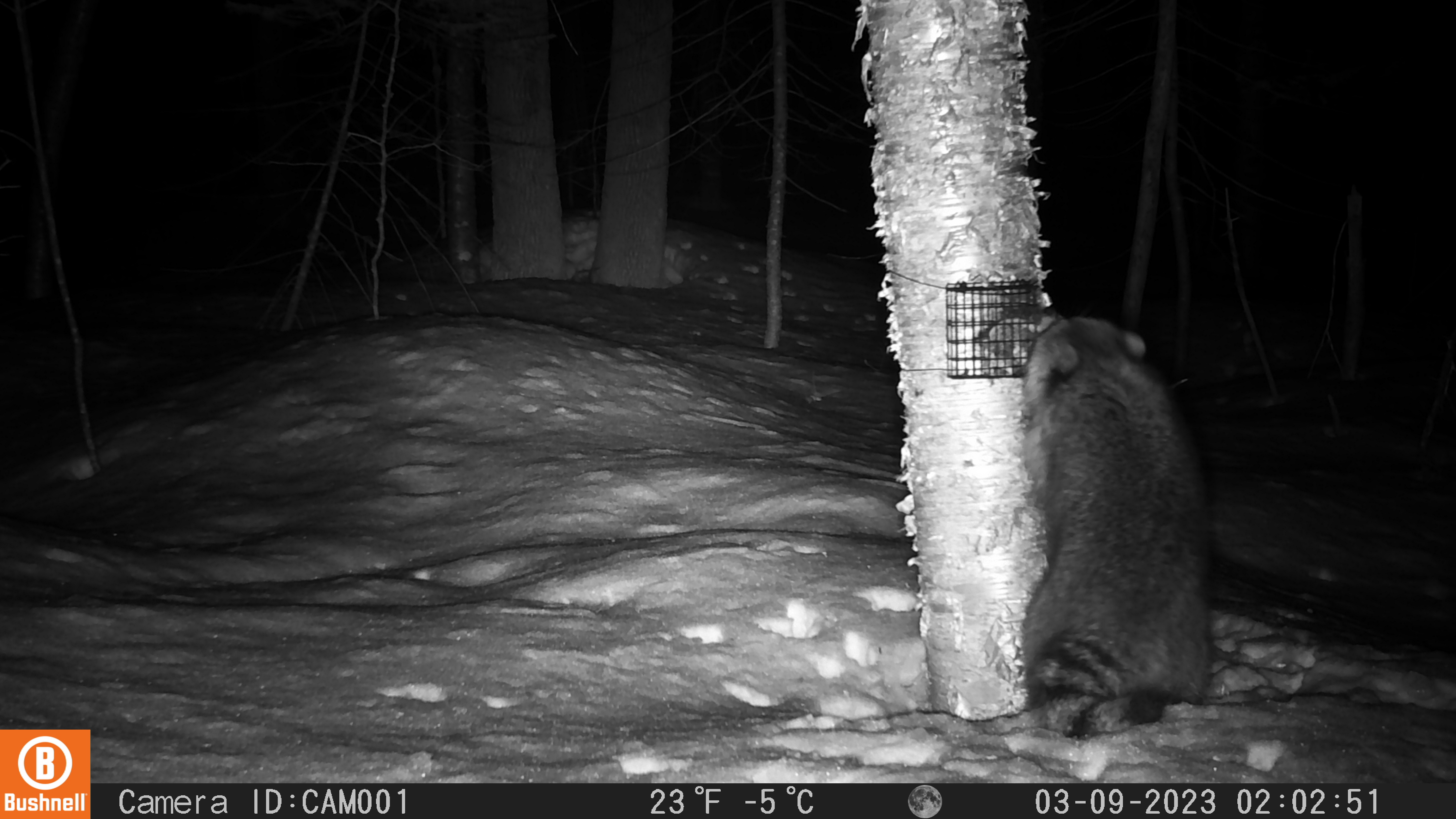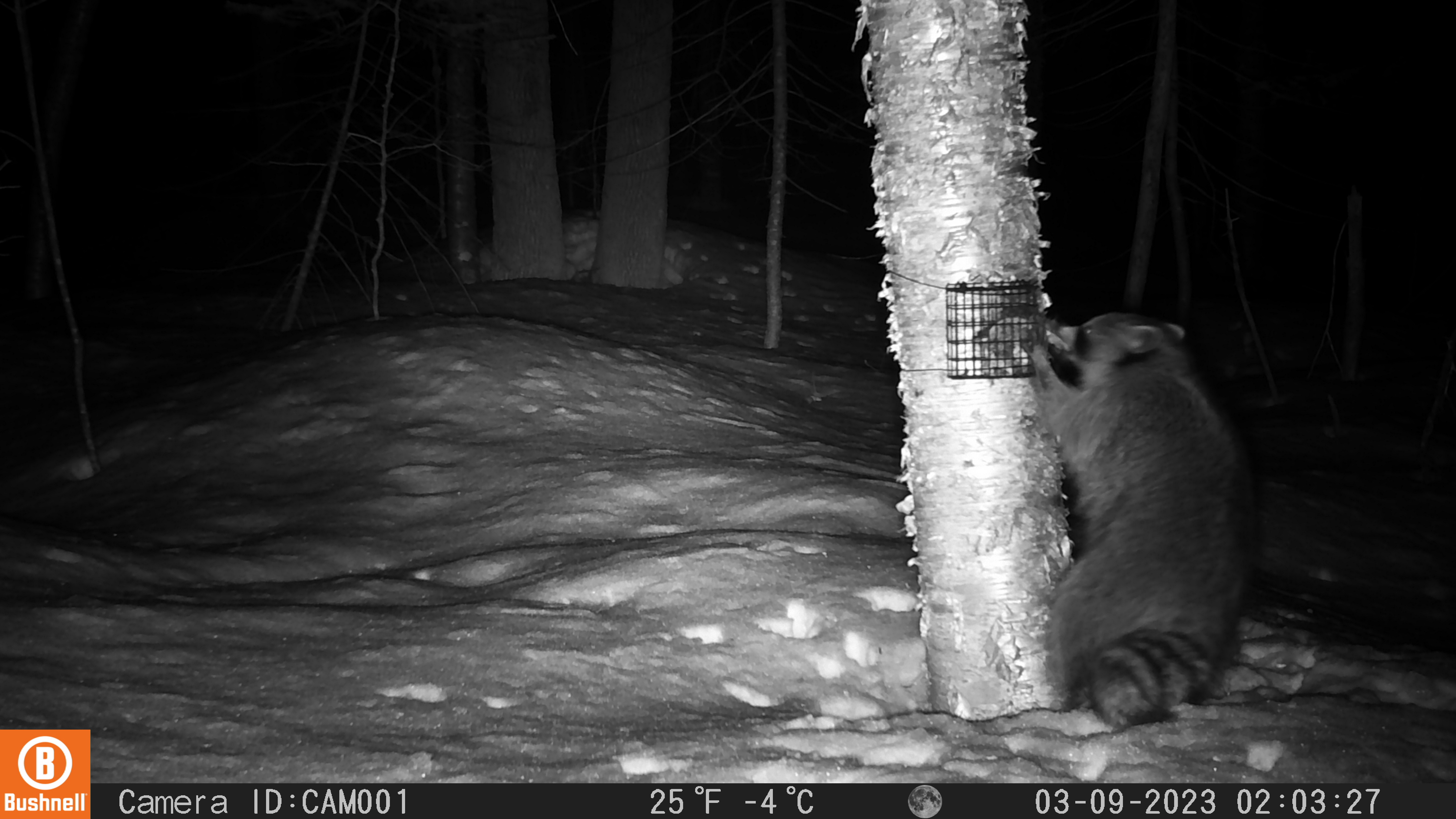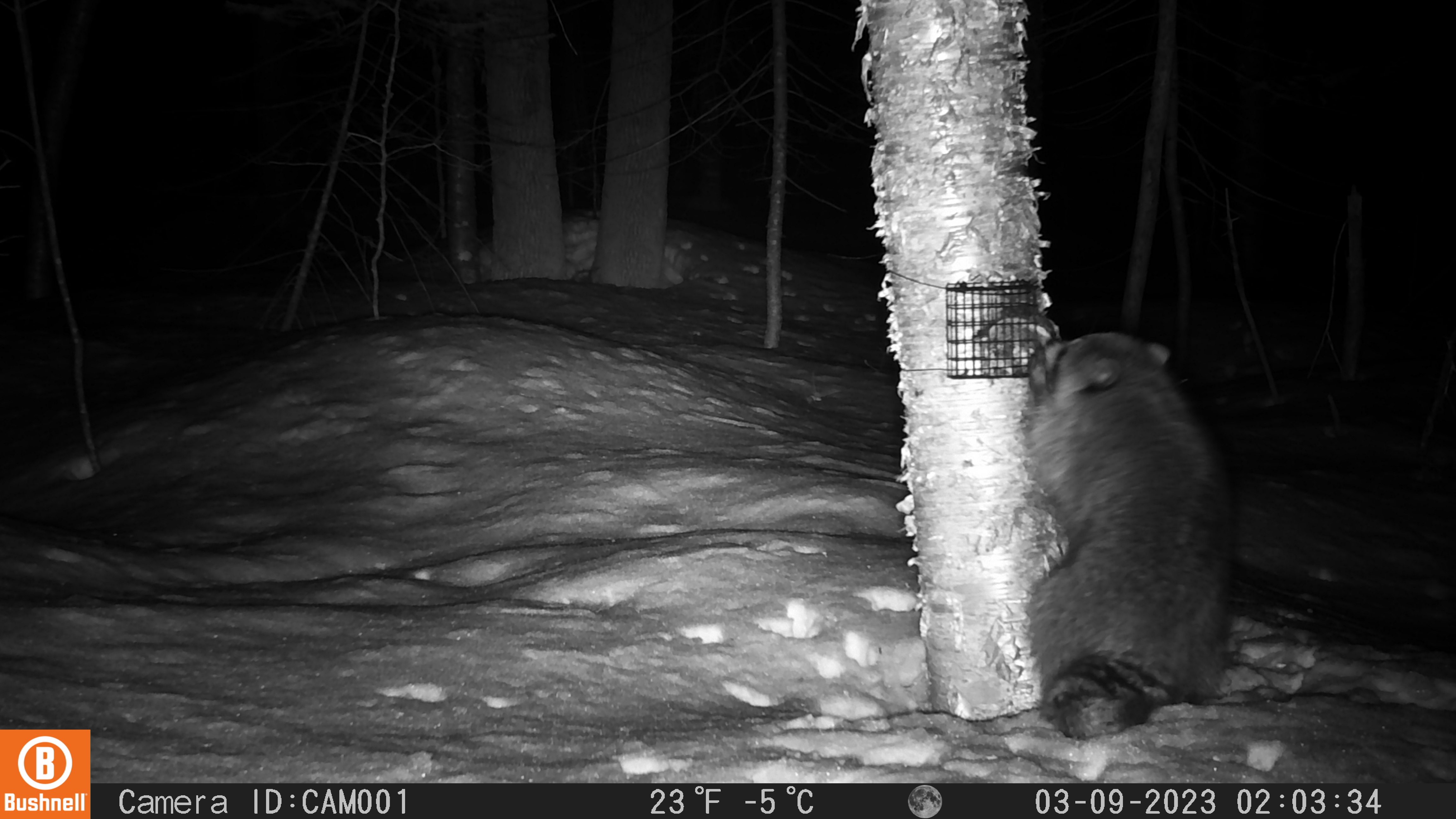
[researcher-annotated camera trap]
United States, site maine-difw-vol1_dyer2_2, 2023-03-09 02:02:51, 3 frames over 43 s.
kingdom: Animalia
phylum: Chordata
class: Mammalia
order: Carnivora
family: Procyonidae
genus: Procyon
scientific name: Procyon lotor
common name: raccoon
Raccoon (Procyon lotor).